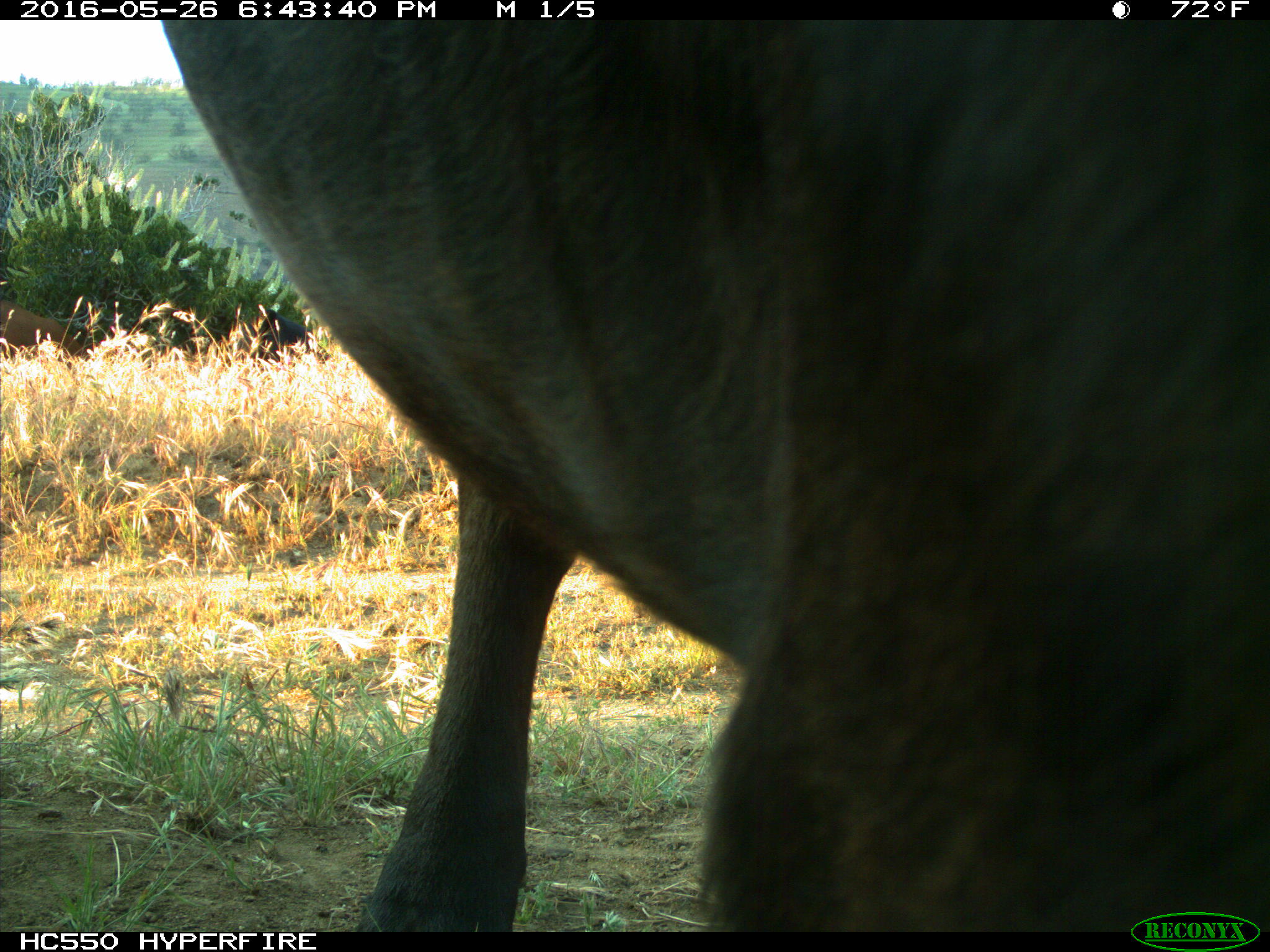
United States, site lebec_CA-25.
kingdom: Animalia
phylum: Chordata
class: Mammalia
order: Artiodactyla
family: Bovidae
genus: Bos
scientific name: Bos taurus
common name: domestic cow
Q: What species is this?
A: Bos taurus (domestic cow).